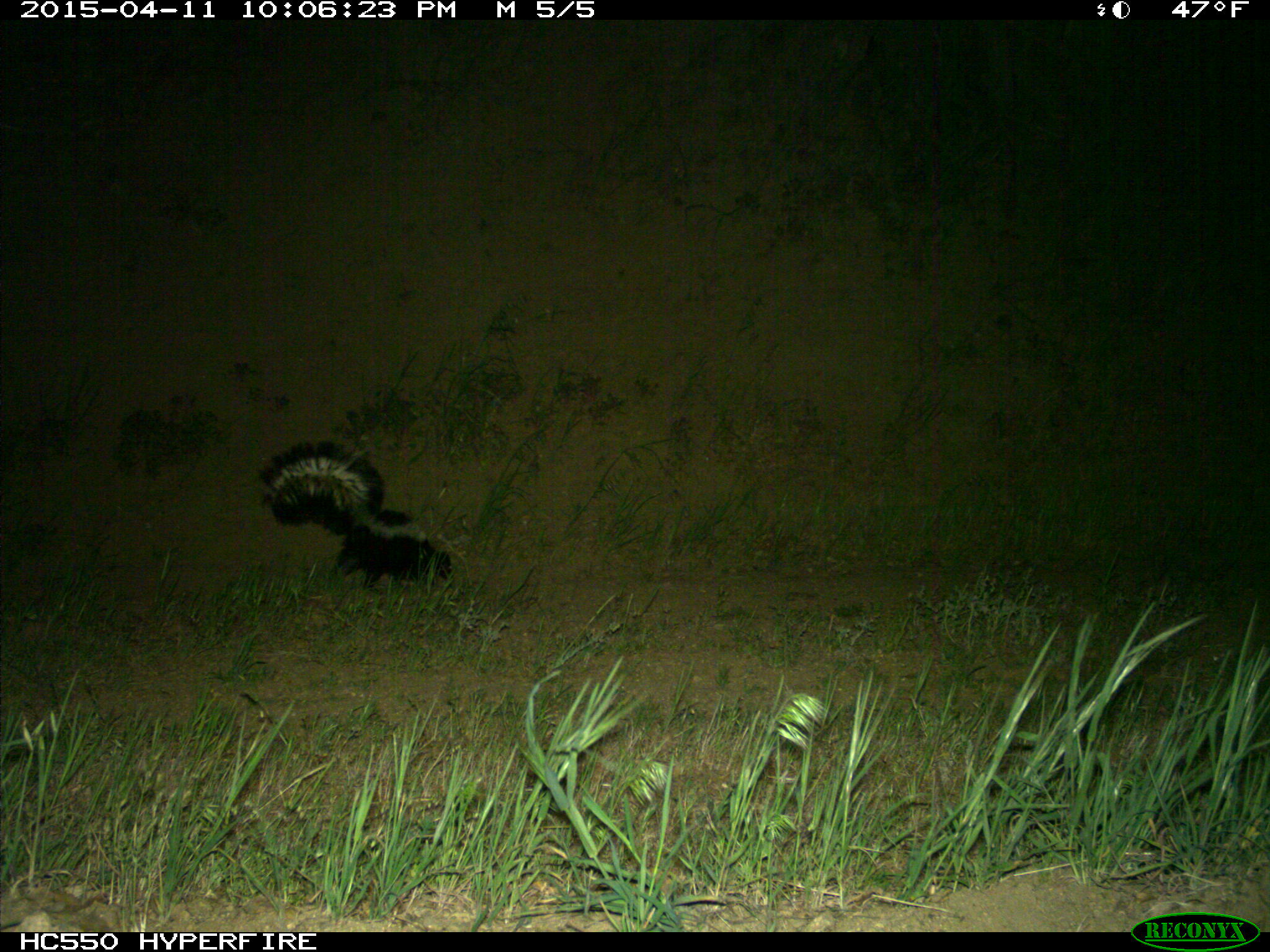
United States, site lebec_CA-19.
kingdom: Animalia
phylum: Chordata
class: Mammalia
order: Carnivora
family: Mephitidae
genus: Mephitis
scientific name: Mephitis mephitis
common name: striped skunk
Mephitis mephitis (striped skunk).